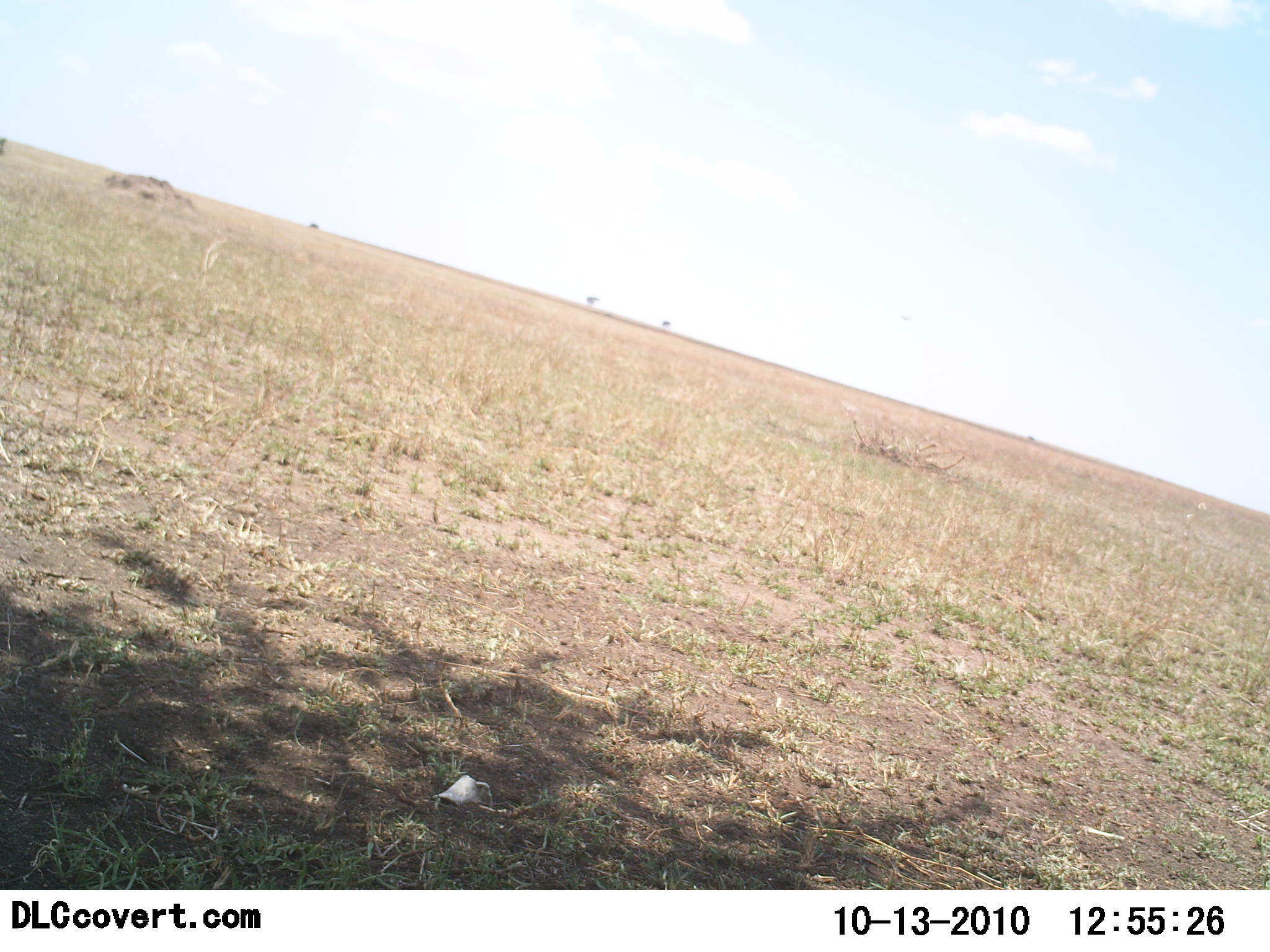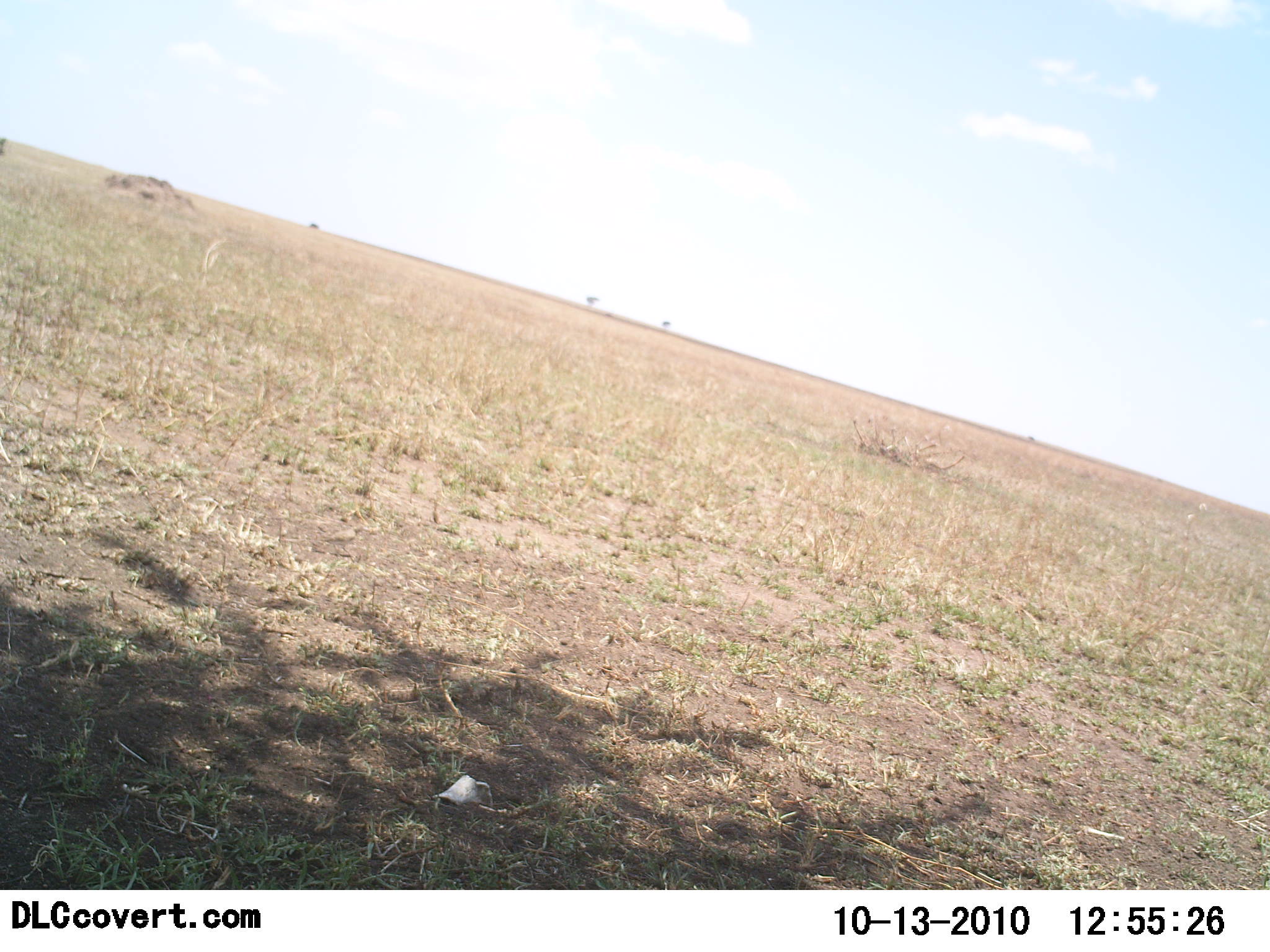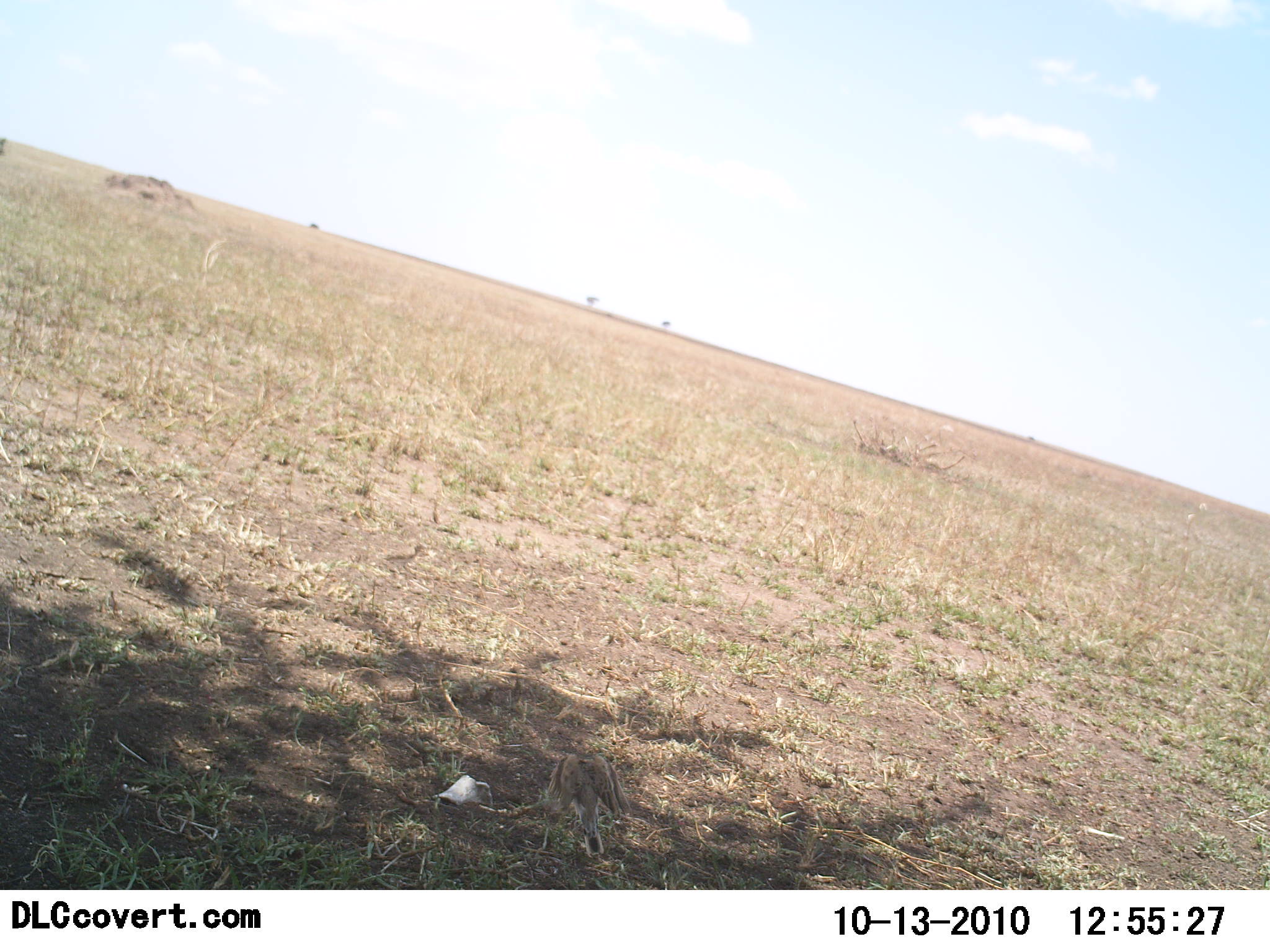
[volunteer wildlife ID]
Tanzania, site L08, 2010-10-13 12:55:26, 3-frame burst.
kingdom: Animalia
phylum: Chordata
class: Aves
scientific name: Aves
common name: bird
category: otherbird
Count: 2.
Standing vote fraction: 0%.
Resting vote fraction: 0%.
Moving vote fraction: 100%.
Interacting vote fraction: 0%.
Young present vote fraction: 0%.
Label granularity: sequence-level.